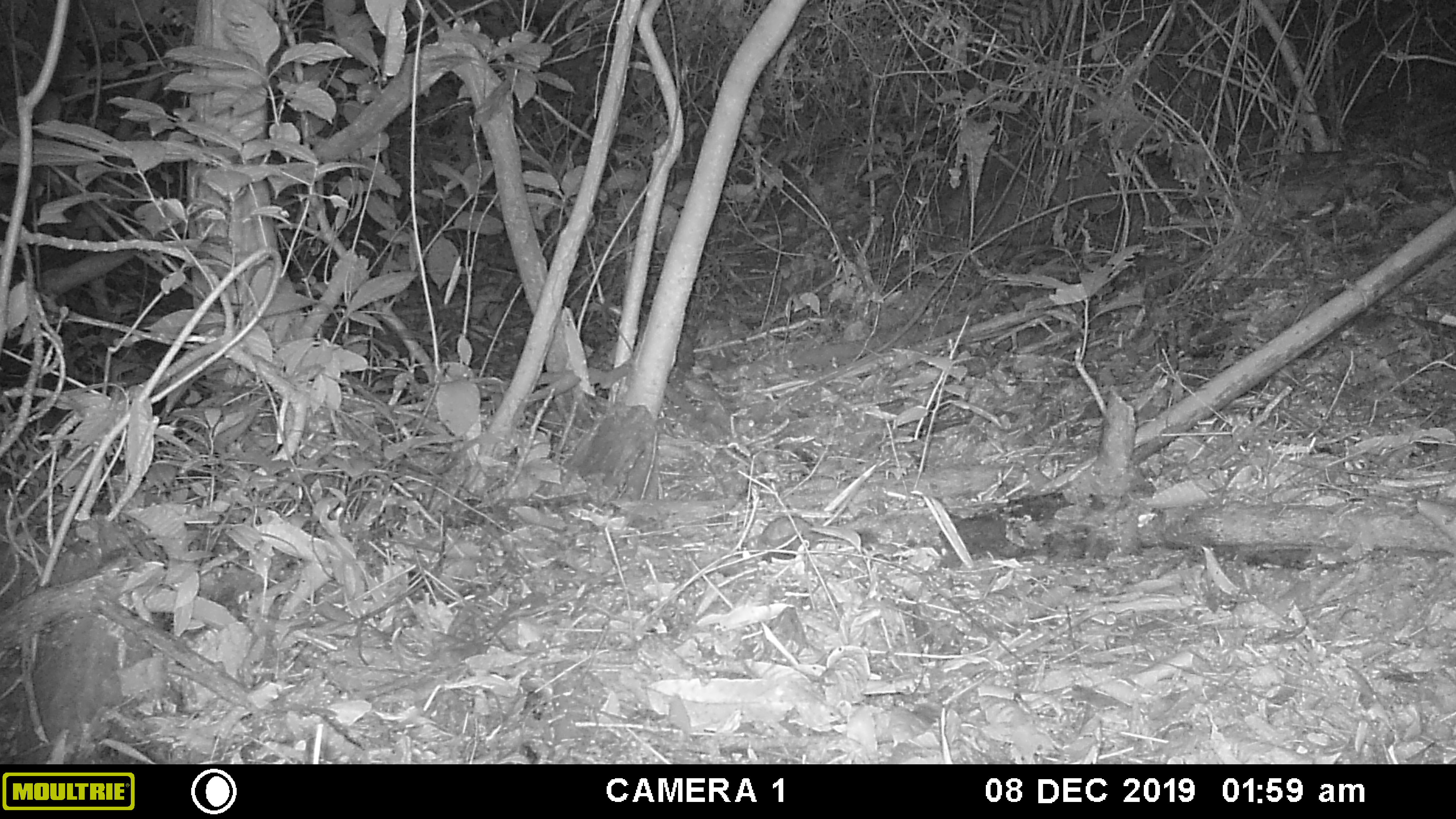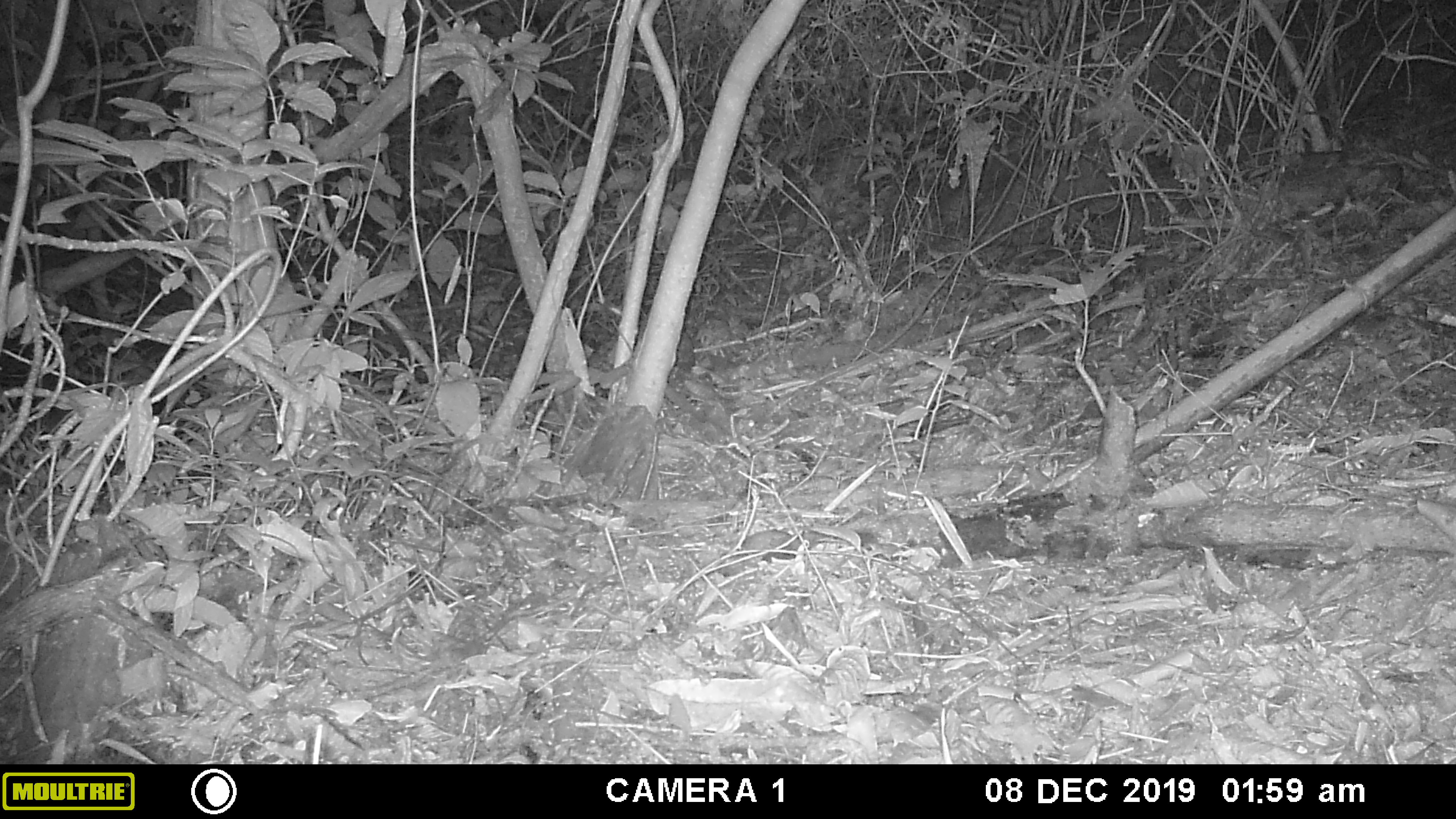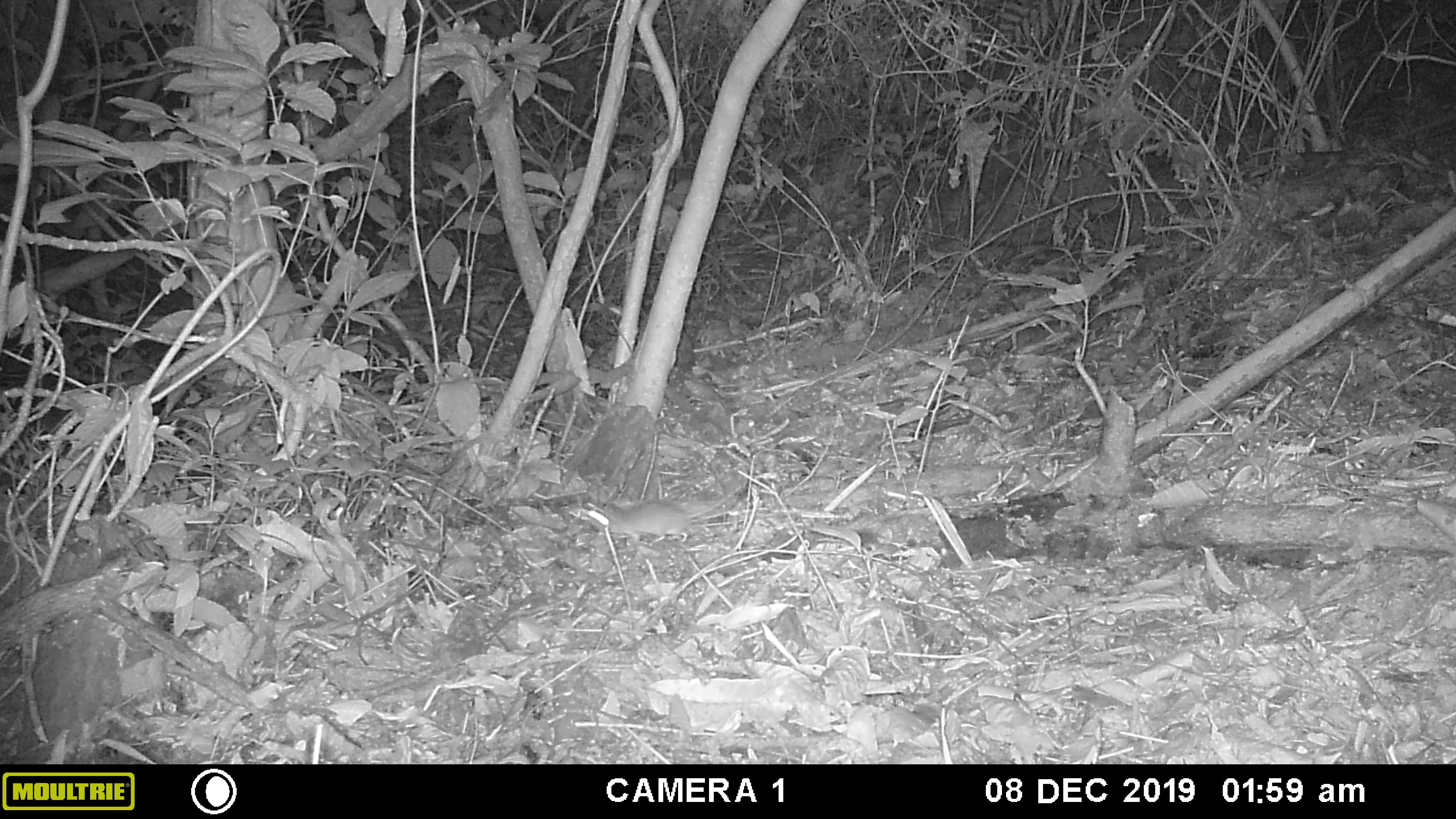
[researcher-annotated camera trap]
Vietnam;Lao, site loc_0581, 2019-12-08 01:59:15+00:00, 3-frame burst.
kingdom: Animalia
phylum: Chordata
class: Mammalia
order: Rodentia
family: Muridae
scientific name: Muridae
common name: old-world mice and rats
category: unidentified murid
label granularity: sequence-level